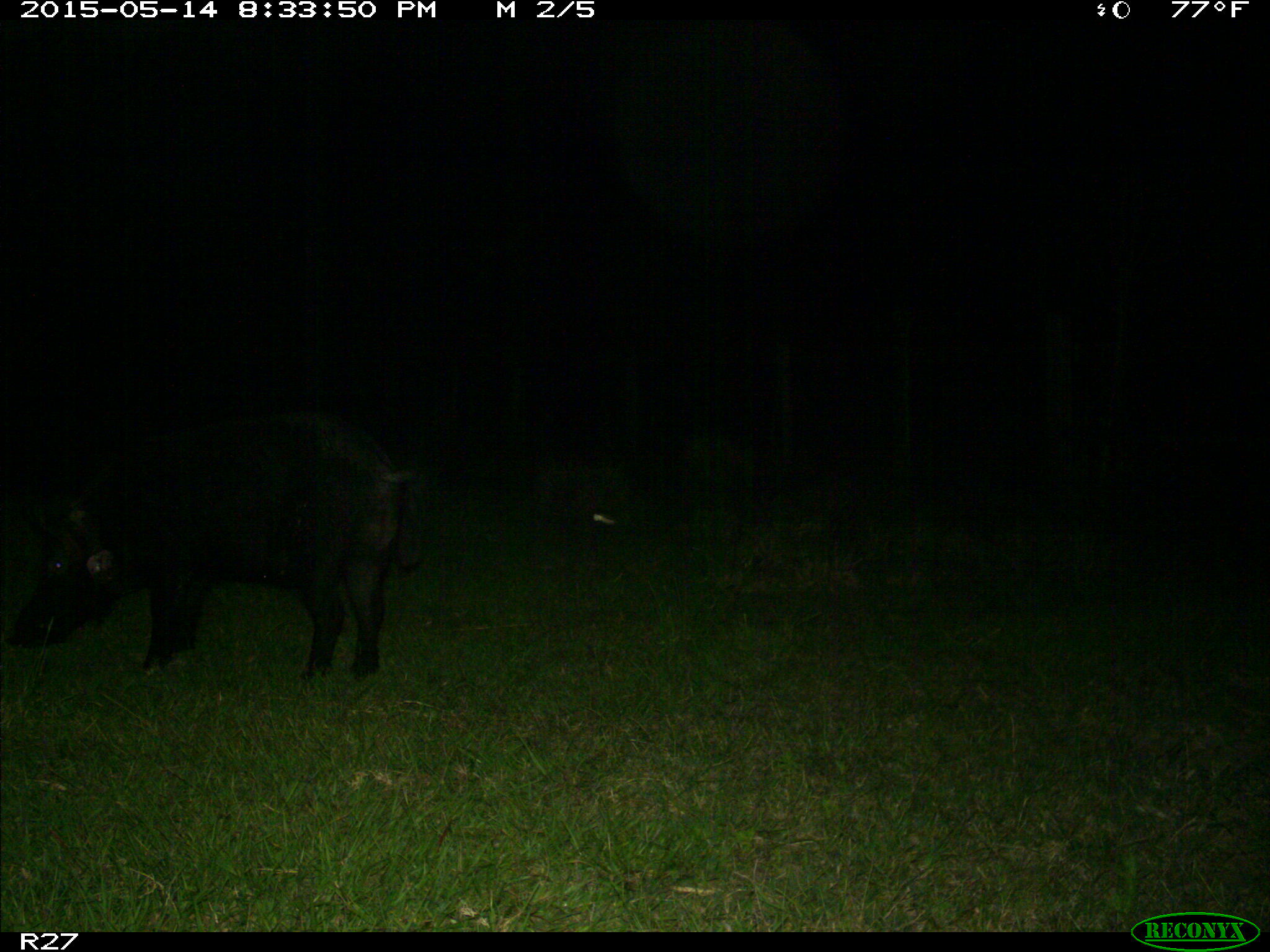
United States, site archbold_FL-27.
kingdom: Animalia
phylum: Chordata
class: Mammalia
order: Artiodactyla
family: Suidae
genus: Sus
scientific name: Sus scrofa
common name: wild boar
Sus scrofa (wild boar).